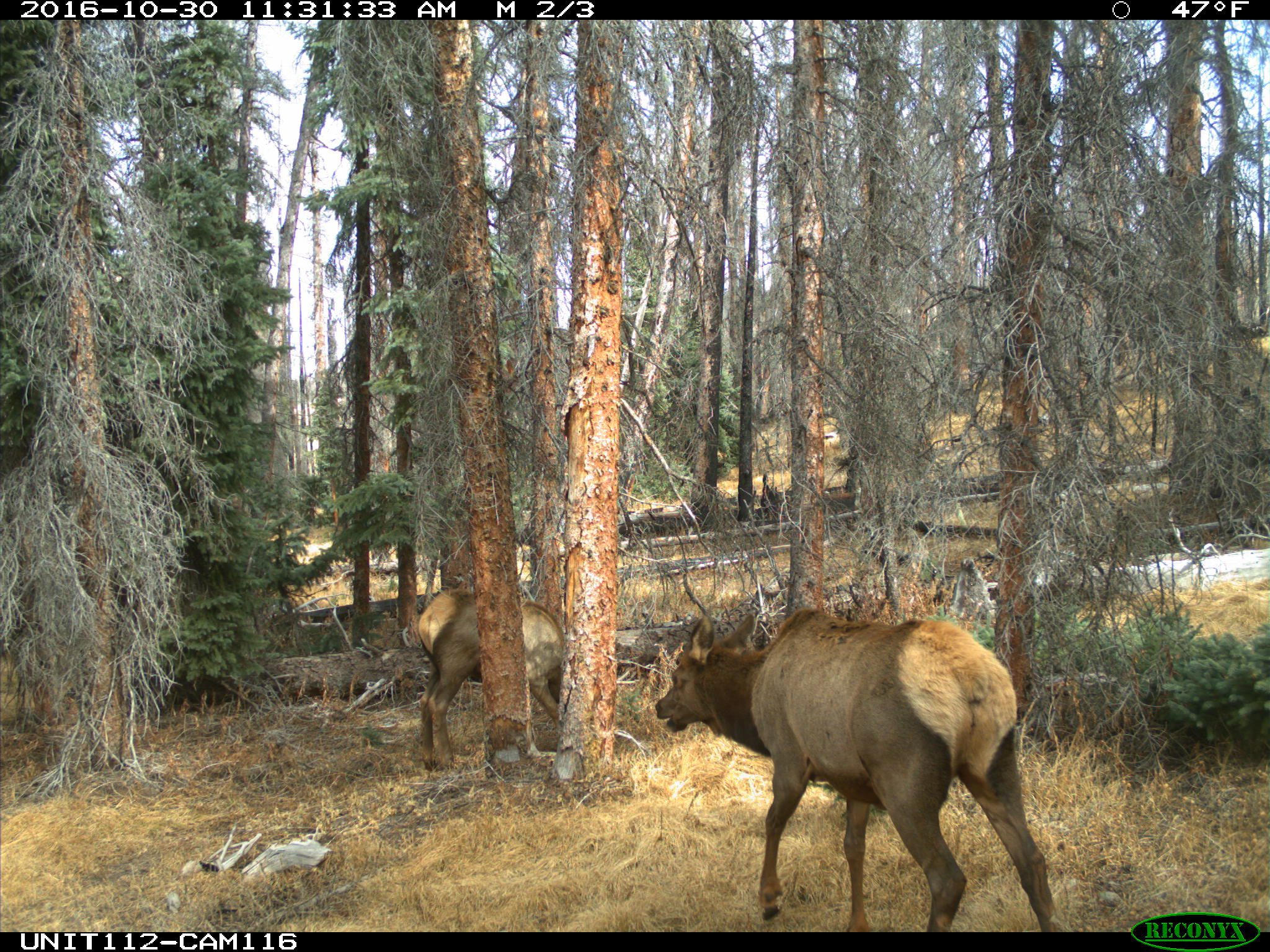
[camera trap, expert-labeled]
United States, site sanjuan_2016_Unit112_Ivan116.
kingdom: Animalia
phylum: Chordata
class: Mammalia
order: Artiodactyla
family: Cervidae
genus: Cervus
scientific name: Cervus elaphus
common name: red deer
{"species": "Cervus elaphus (red deer)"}